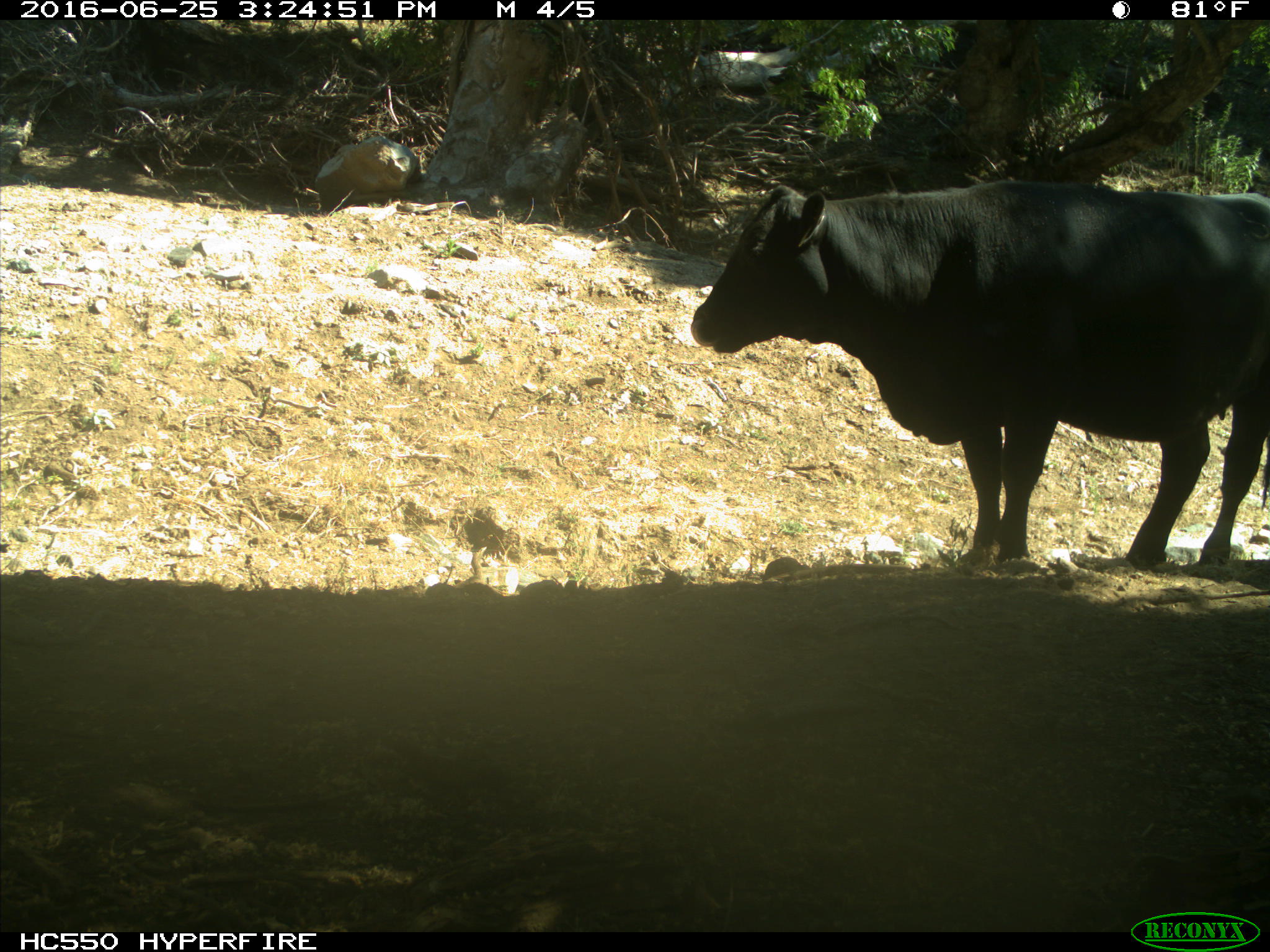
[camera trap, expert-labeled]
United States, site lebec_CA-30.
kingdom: Animalia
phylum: Chordata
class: Mammalia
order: Artiodactyla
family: Bovidae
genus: Bos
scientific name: Bos taurus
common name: domestic cow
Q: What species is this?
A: Bos taurus (domestic cow).